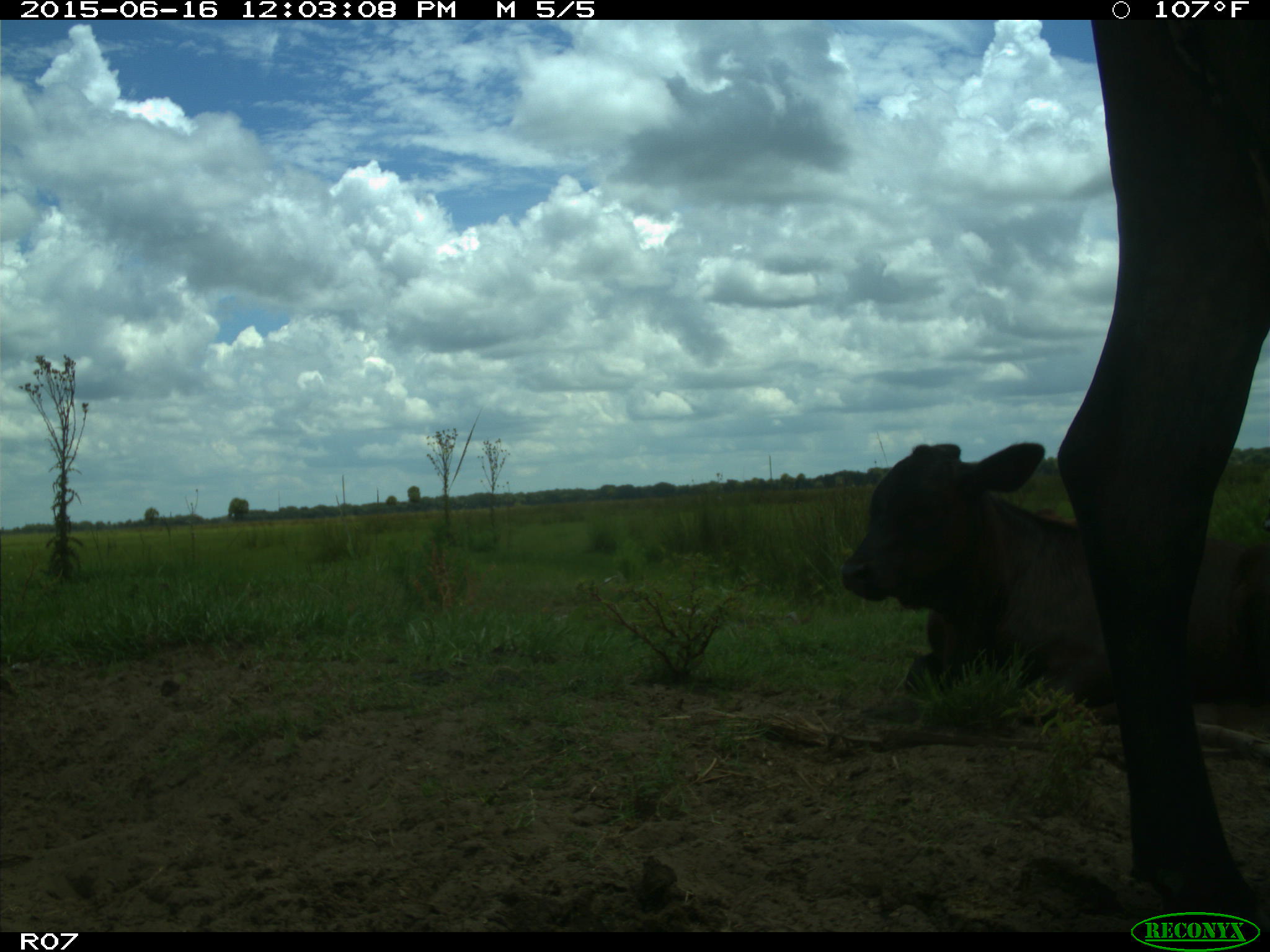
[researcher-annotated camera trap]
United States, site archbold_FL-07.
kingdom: Animalia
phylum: Chordata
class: Mammalia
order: Artiodactyla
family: Bovidae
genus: Bos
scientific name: Bos taurus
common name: domestic cow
Bos taurus (domestic cow).